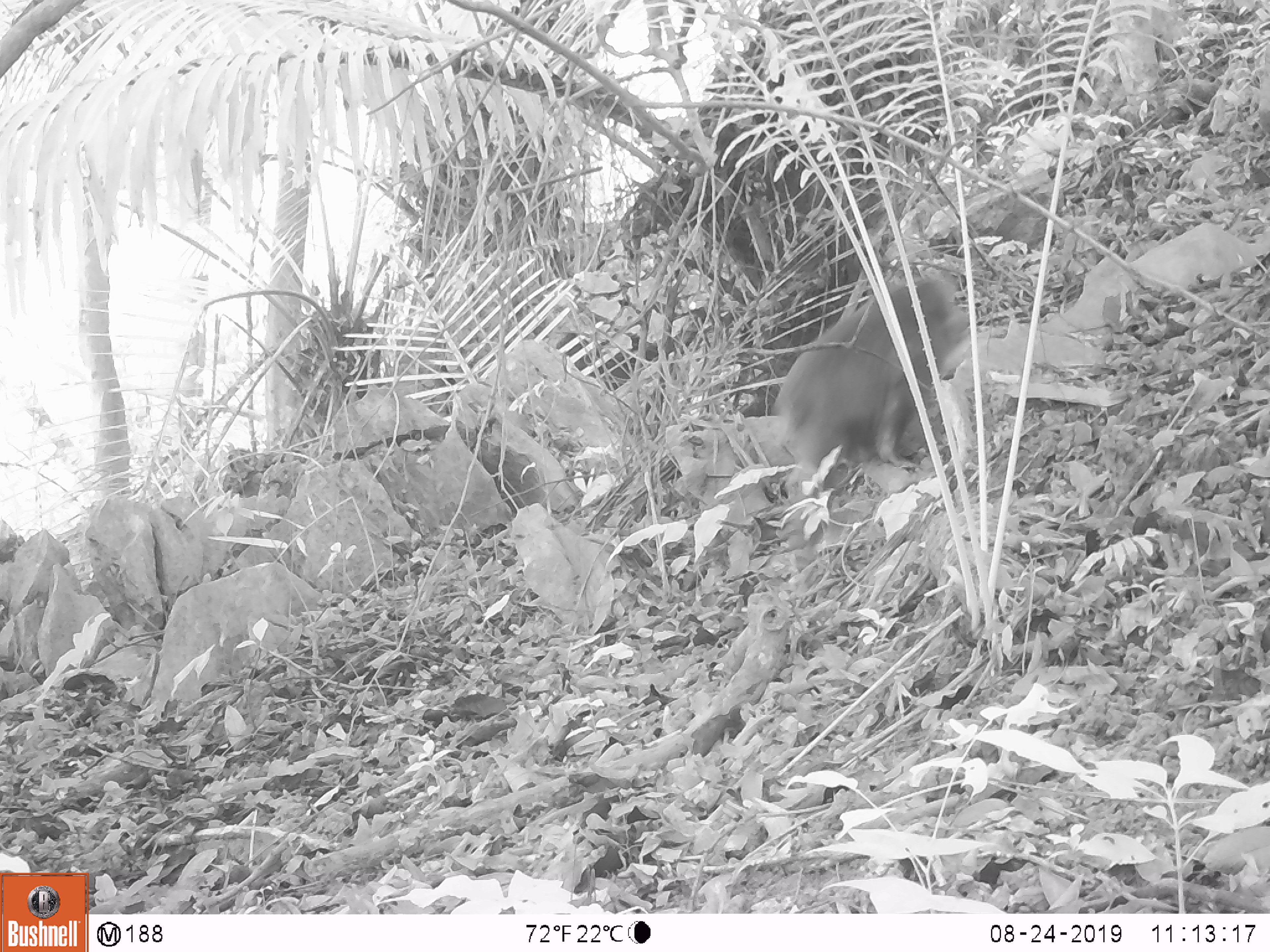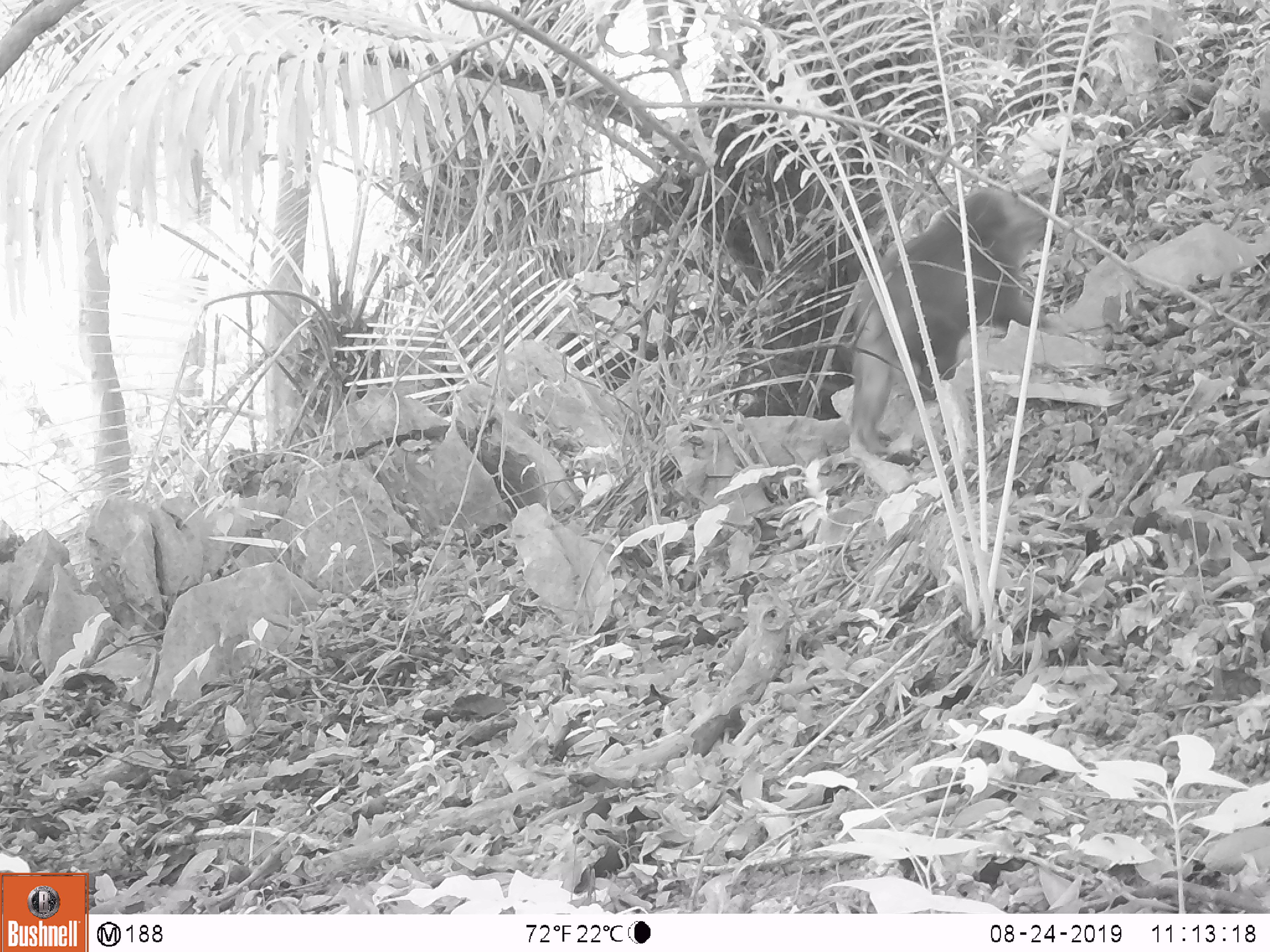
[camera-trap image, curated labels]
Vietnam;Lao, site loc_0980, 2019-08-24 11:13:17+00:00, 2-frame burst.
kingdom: Animalia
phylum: Chordata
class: Mammalia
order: Primates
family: Cercopithecidae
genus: Macaca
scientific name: Macaca arctoides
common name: stump-tailed macaque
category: stump tailed macaque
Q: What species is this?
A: Stump tailed macaque (stump-tailed macaque) (Macaca arctoides).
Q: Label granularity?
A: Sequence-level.